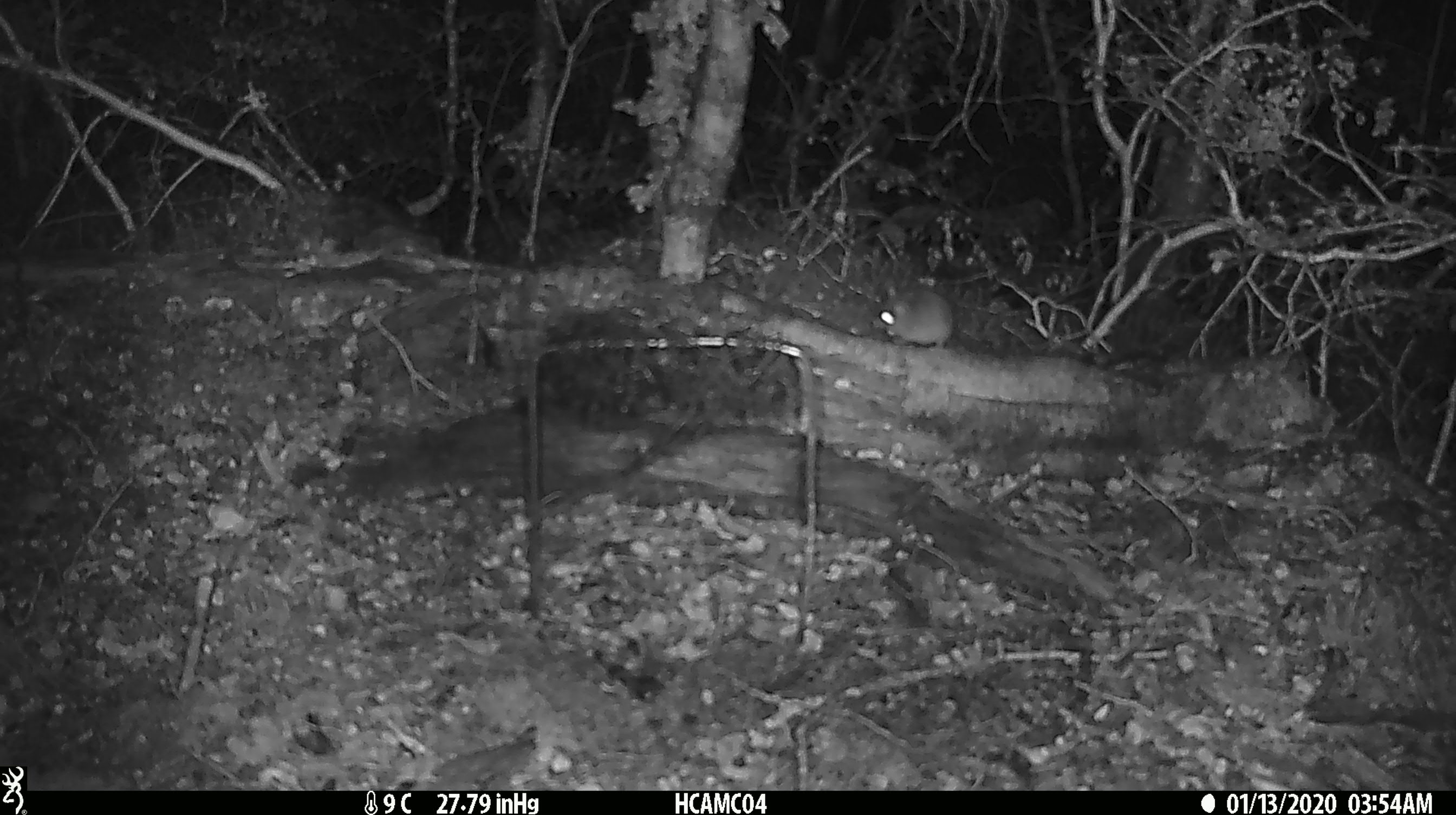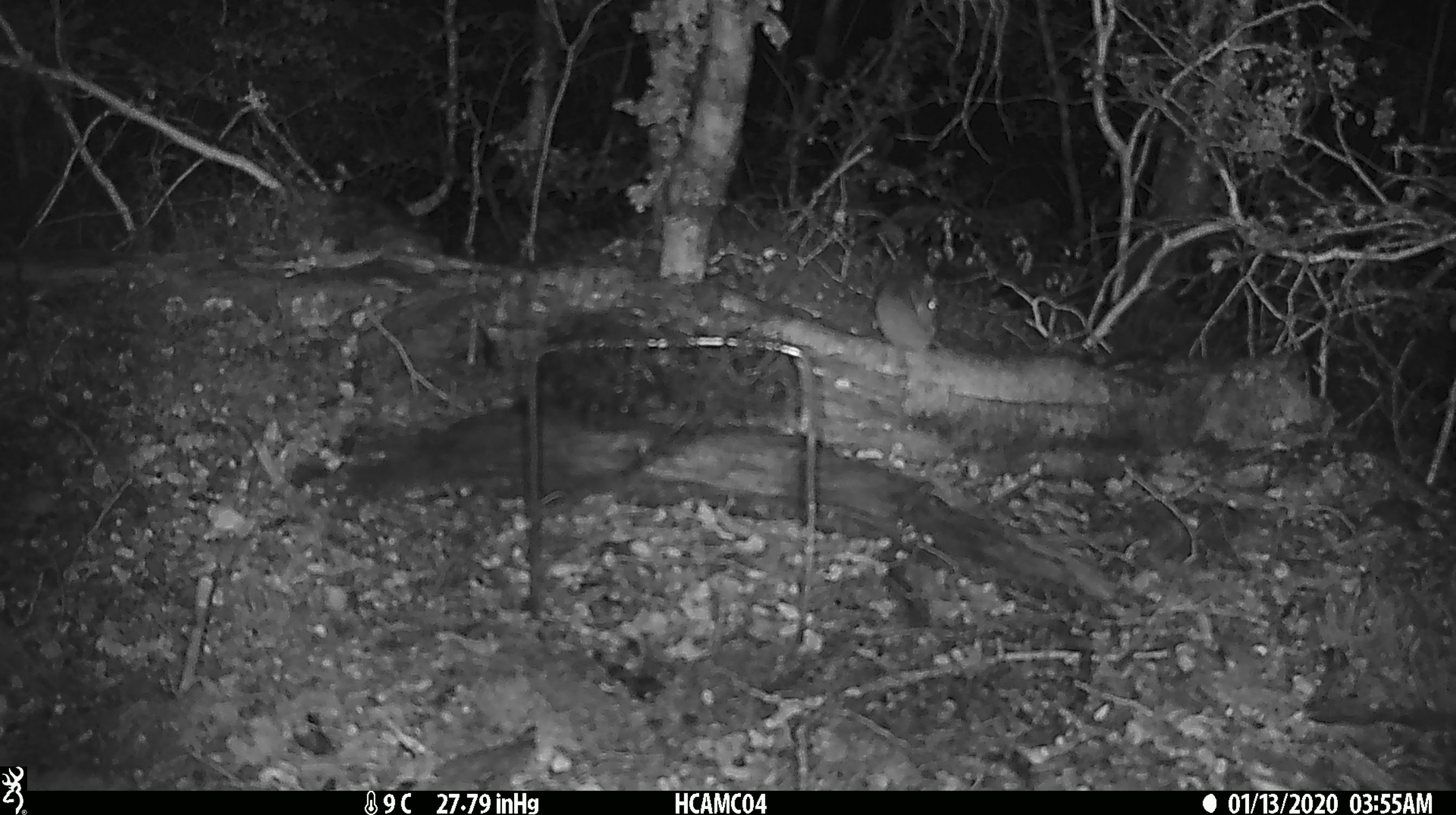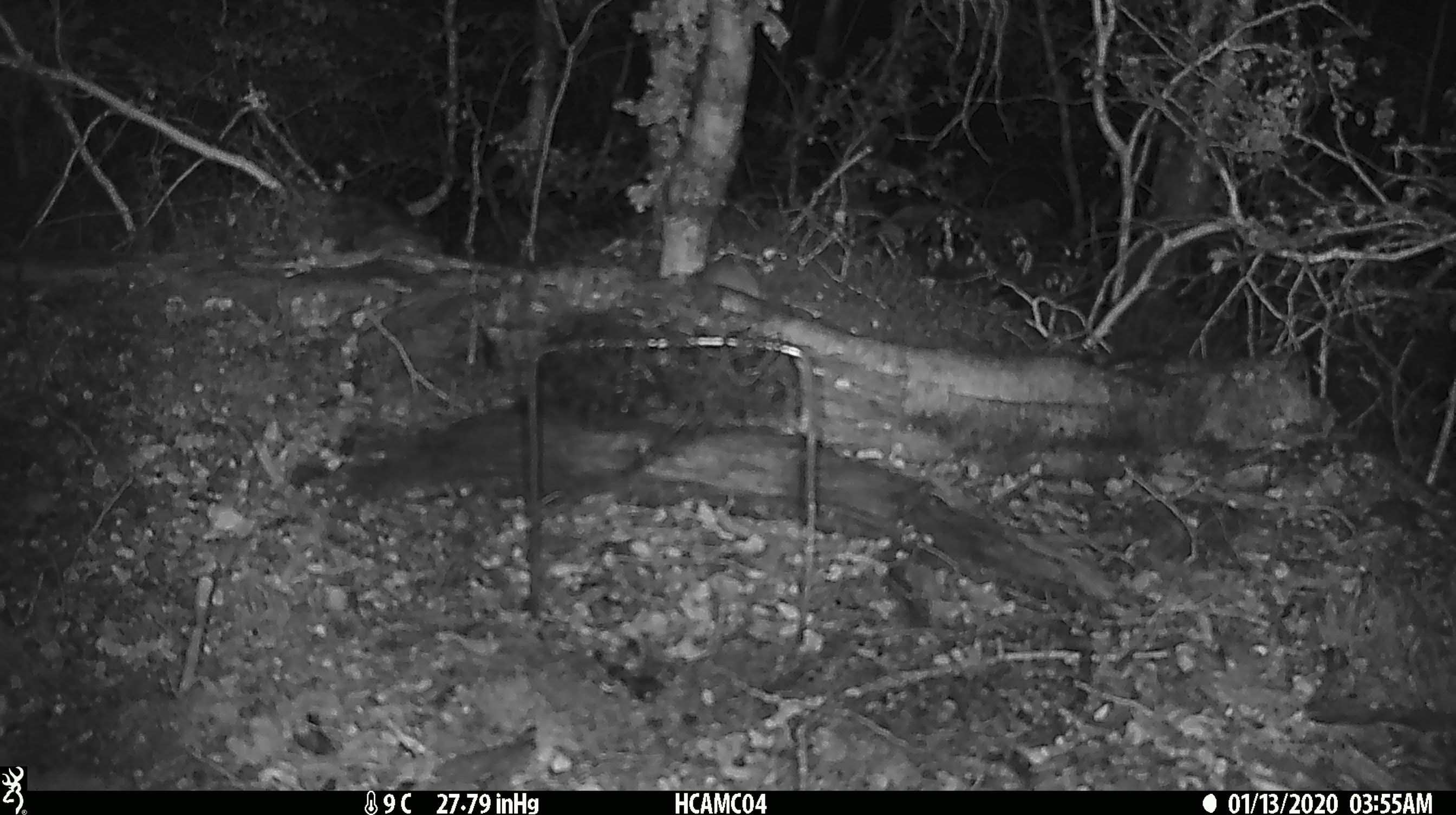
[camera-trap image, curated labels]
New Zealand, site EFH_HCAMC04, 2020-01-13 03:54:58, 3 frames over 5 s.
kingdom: Animalia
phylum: Chordata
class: Mammalia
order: Rodentia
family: Muridae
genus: Mus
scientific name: Mus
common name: mouse